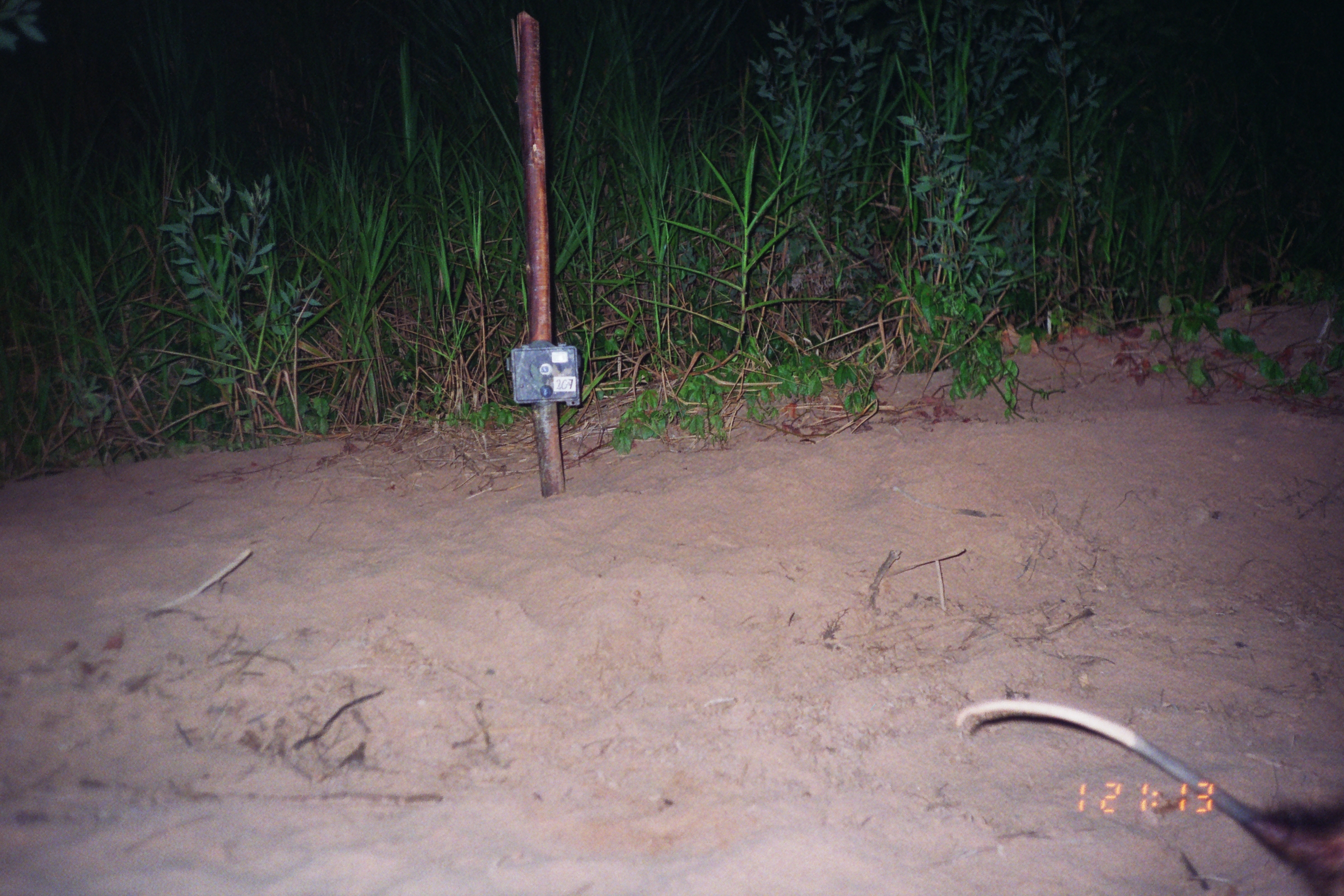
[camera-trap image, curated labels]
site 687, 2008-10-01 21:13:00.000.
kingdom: Animalia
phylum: Chordata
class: Mammalia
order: Didelphimorphia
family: Didelphidae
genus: Didelphis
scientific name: Didelphis marsupialis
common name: southern opossum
Didelphis marsupialis (southern opossum).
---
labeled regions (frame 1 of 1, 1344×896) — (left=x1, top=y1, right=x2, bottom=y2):
didelphis marsupialis: (left=955, top=698, right=1343, bottom=896)